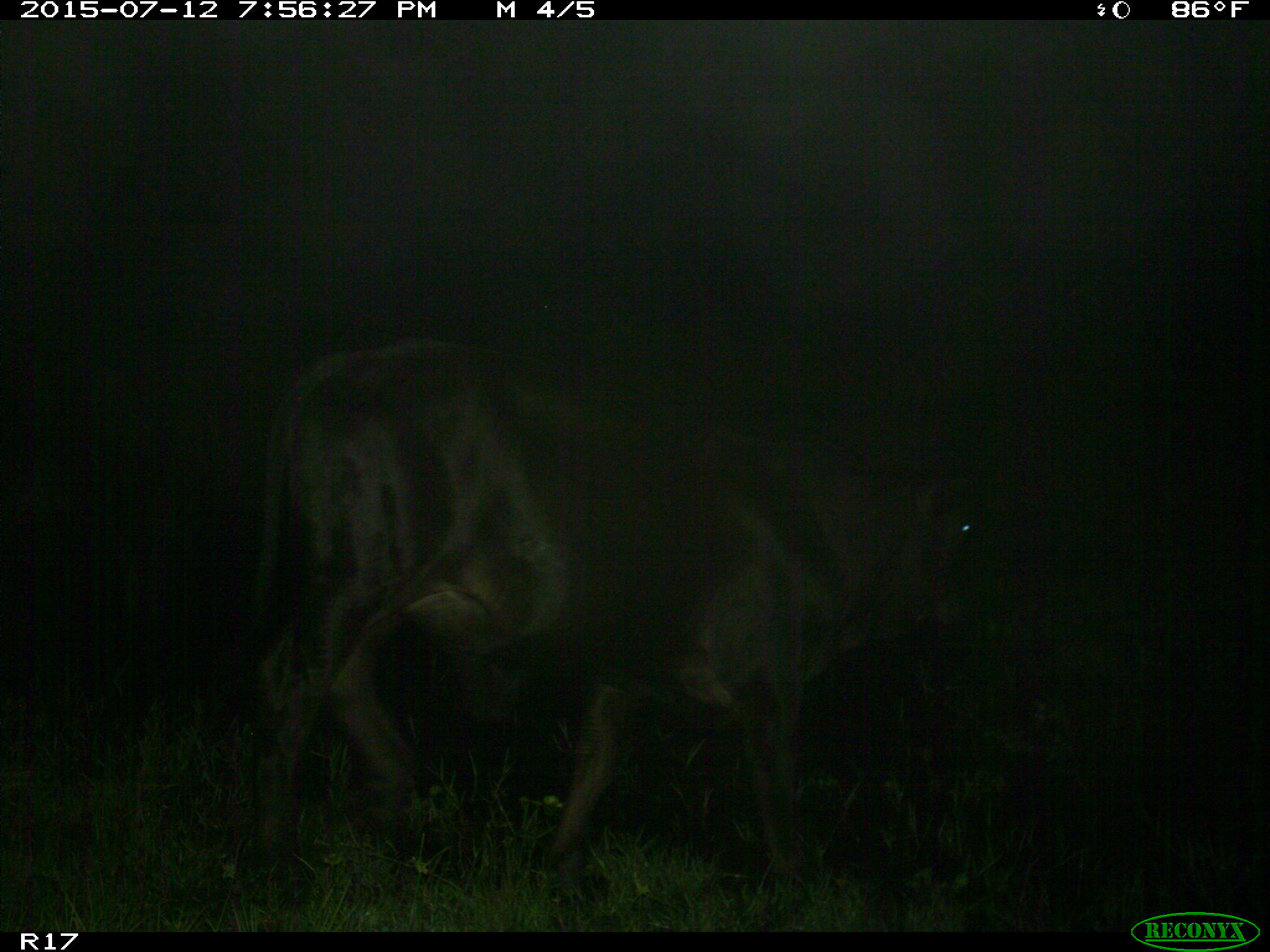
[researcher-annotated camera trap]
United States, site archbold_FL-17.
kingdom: Animalia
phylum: Chordata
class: Mammalia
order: Artiodactyla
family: Bovidae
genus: Bos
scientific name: Bos taurus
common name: domestic cow